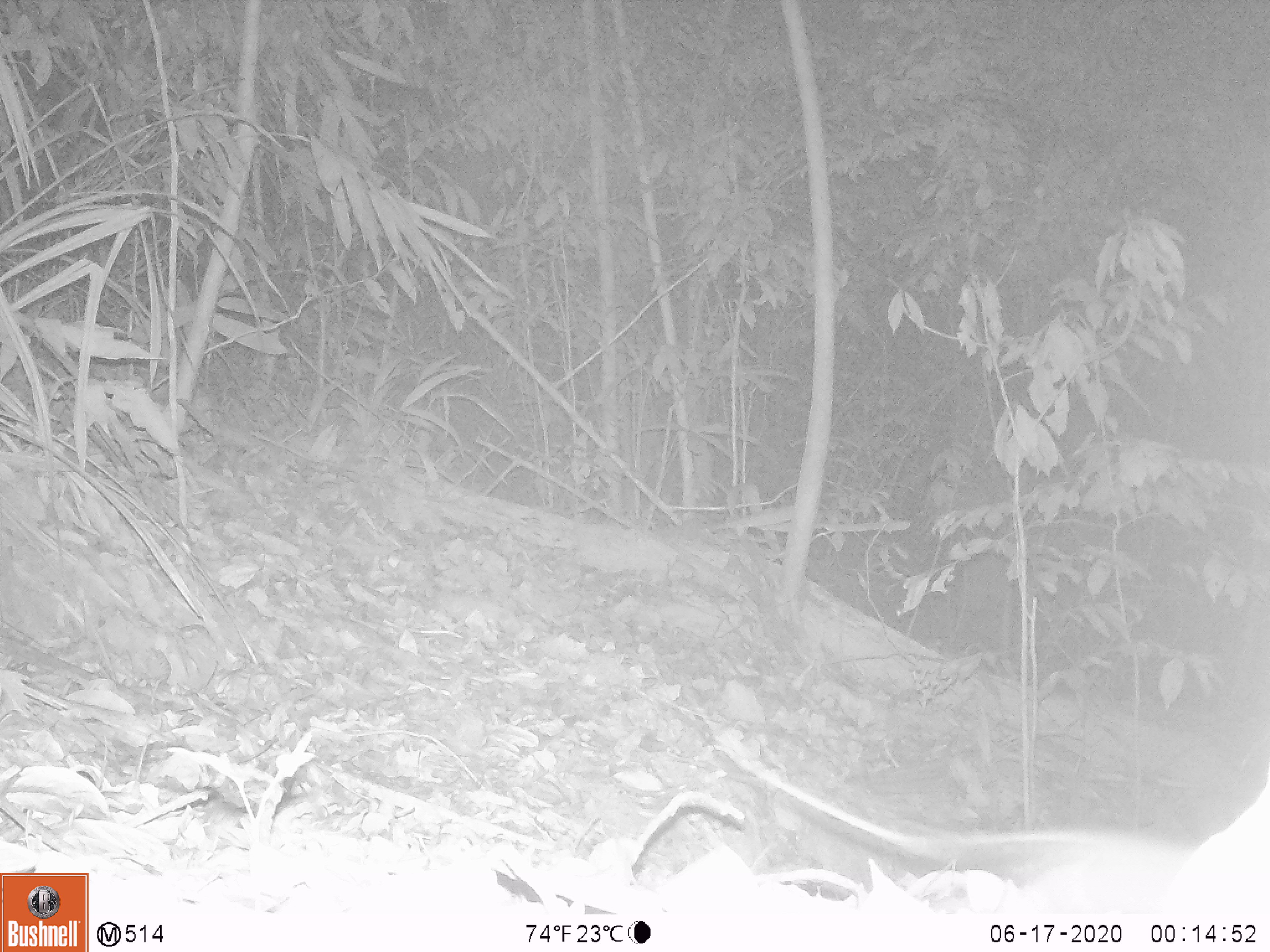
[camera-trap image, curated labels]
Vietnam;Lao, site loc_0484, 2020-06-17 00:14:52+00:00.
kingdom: Animalia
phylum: Chordata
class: Mammalia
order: Rodentia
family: Muridae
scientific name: Muridae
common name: old-world mice and rats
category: unidentified murid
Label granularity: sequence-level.